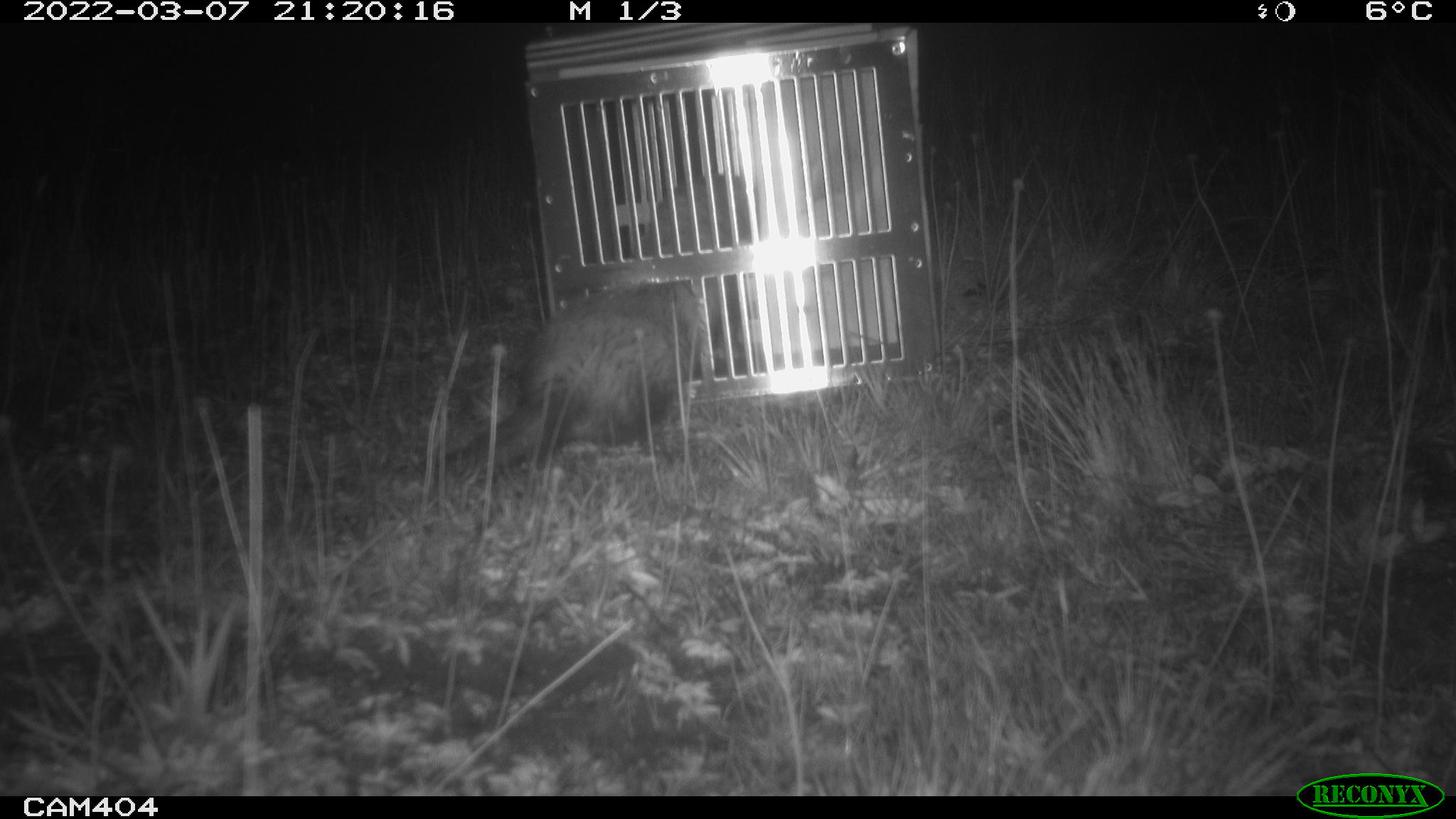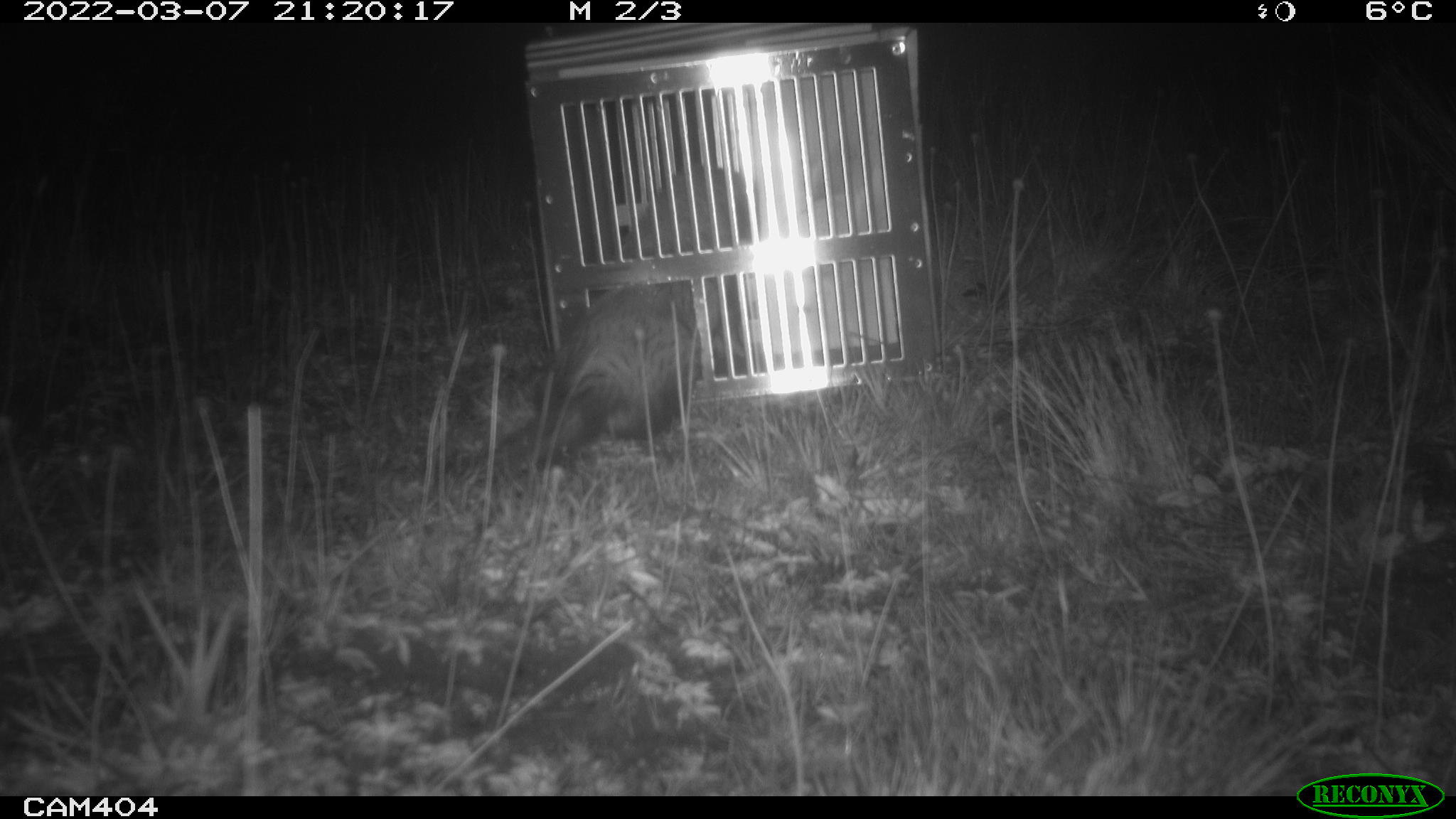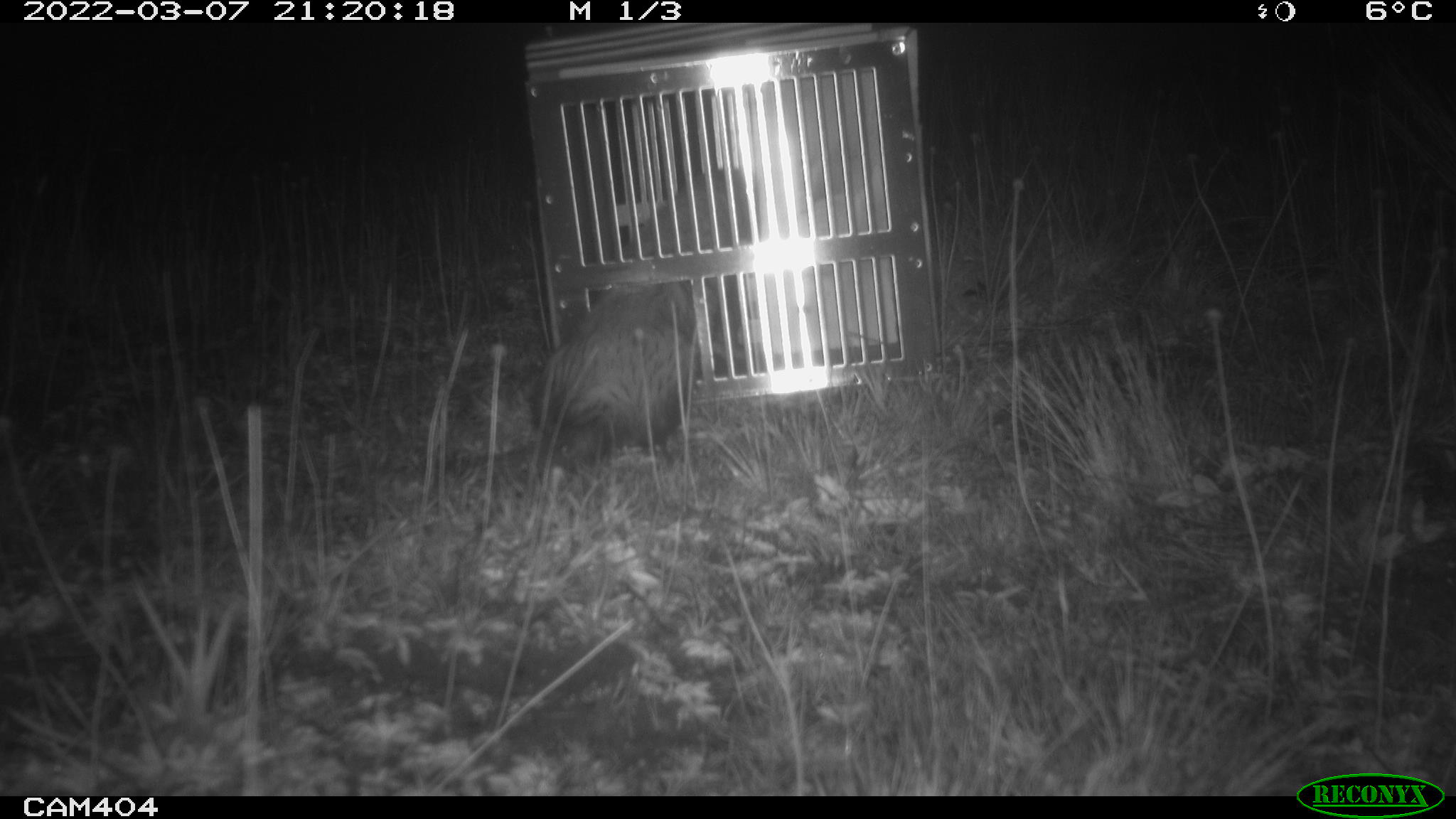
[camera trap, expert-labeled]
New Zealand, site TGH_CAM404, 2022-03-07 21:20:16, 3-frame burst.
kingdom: Animalia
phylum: Chordata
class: Mammalia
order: Carnivora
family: Mustelidae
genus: Mustela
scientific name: Mustela furo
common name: ferret